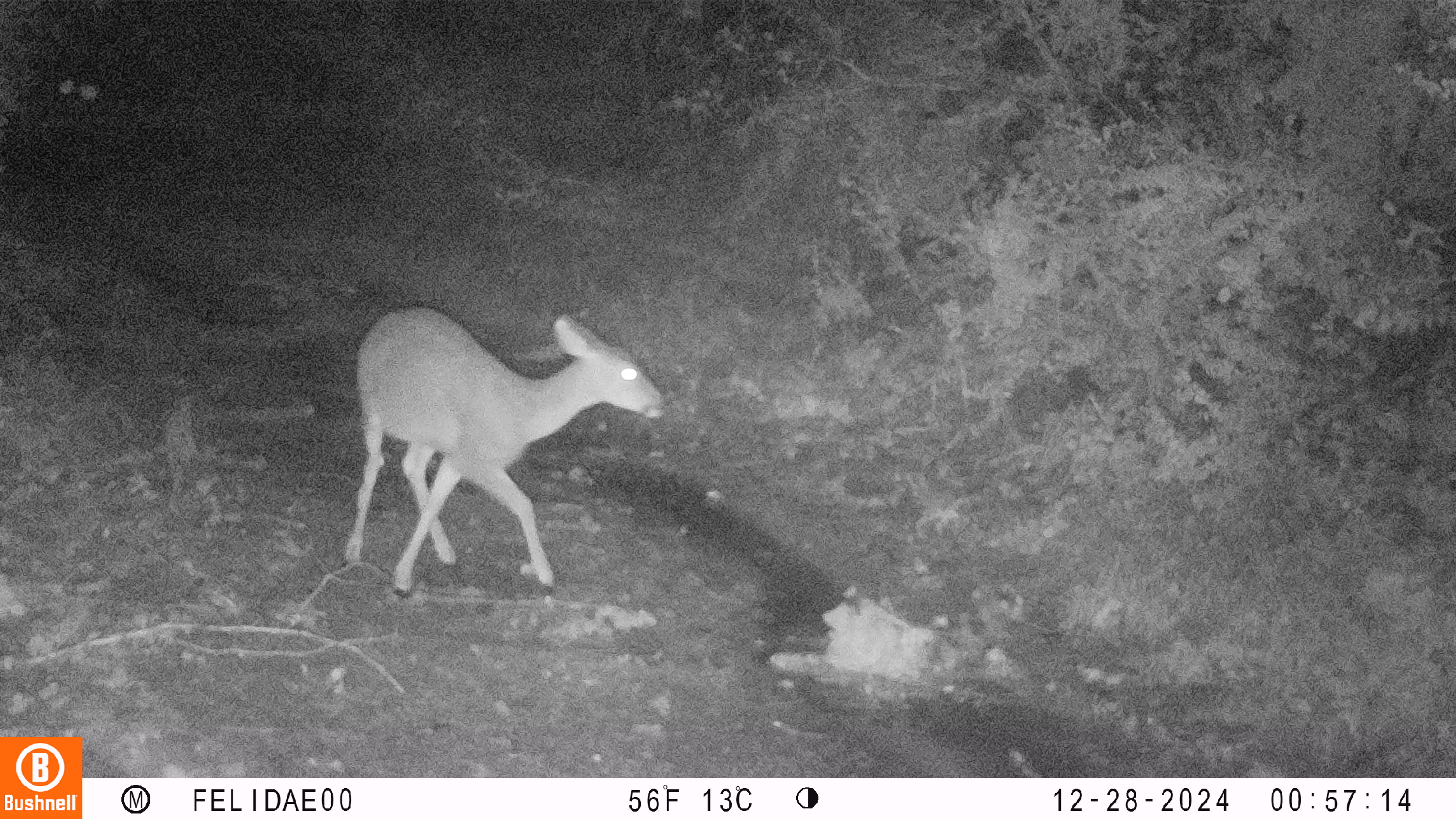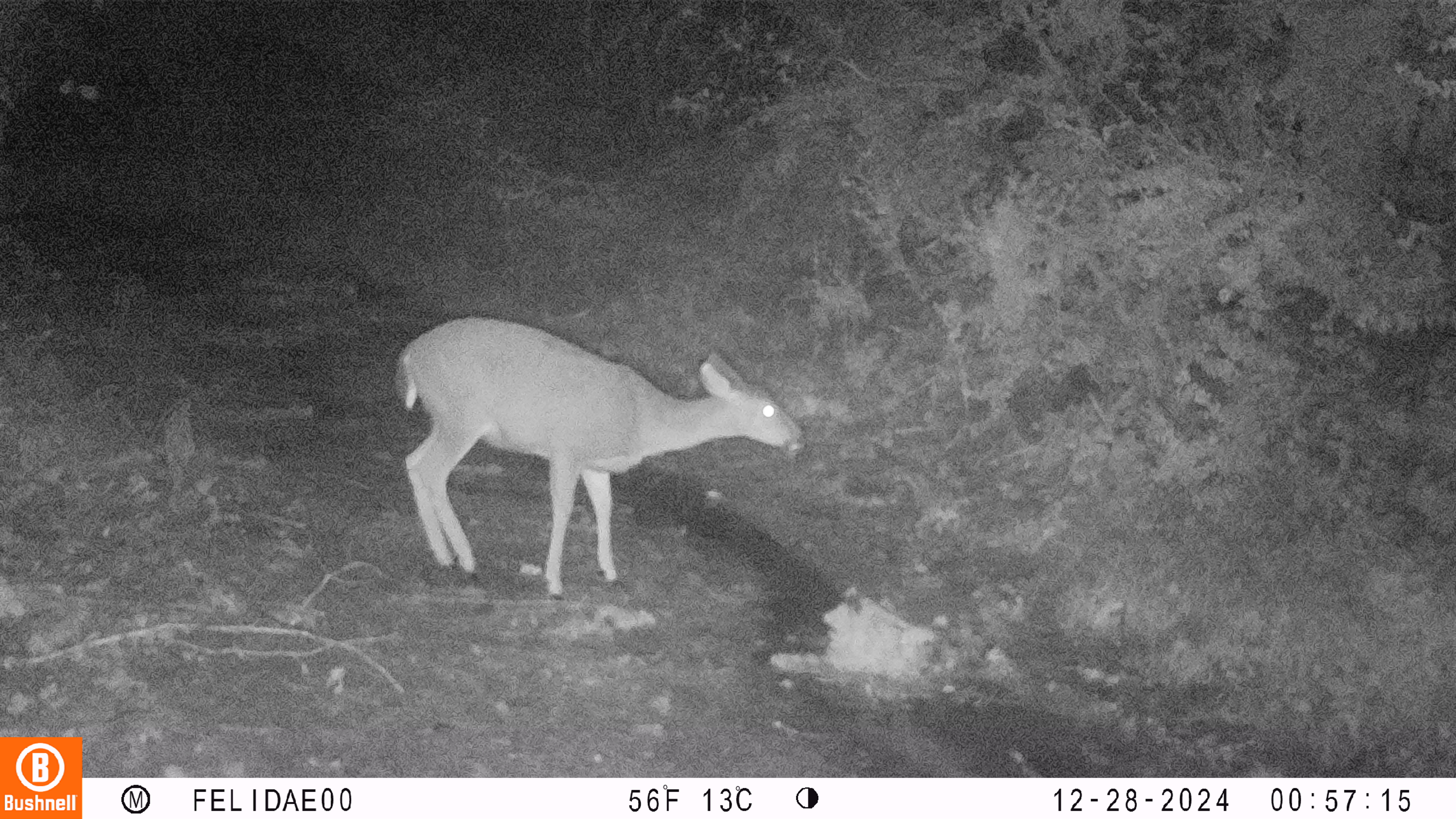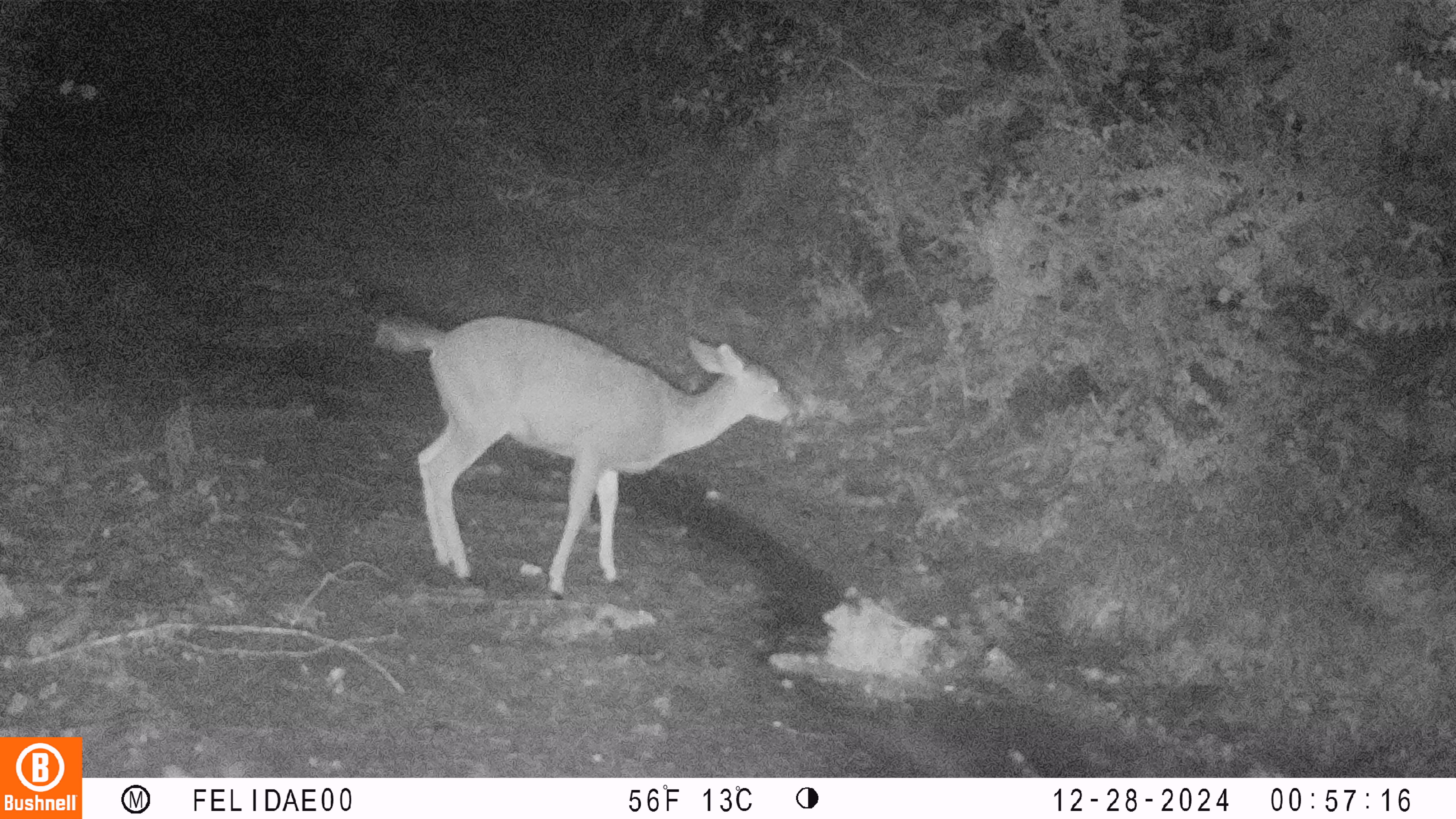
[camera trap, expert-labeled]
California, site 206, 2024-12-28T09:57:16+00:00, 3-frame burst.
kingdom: Animalia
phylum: Chordata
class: Mammalia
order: Artiodactyla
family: Cervidae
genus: Odocoileus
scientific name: Odocoileus hemionus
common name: mule deer